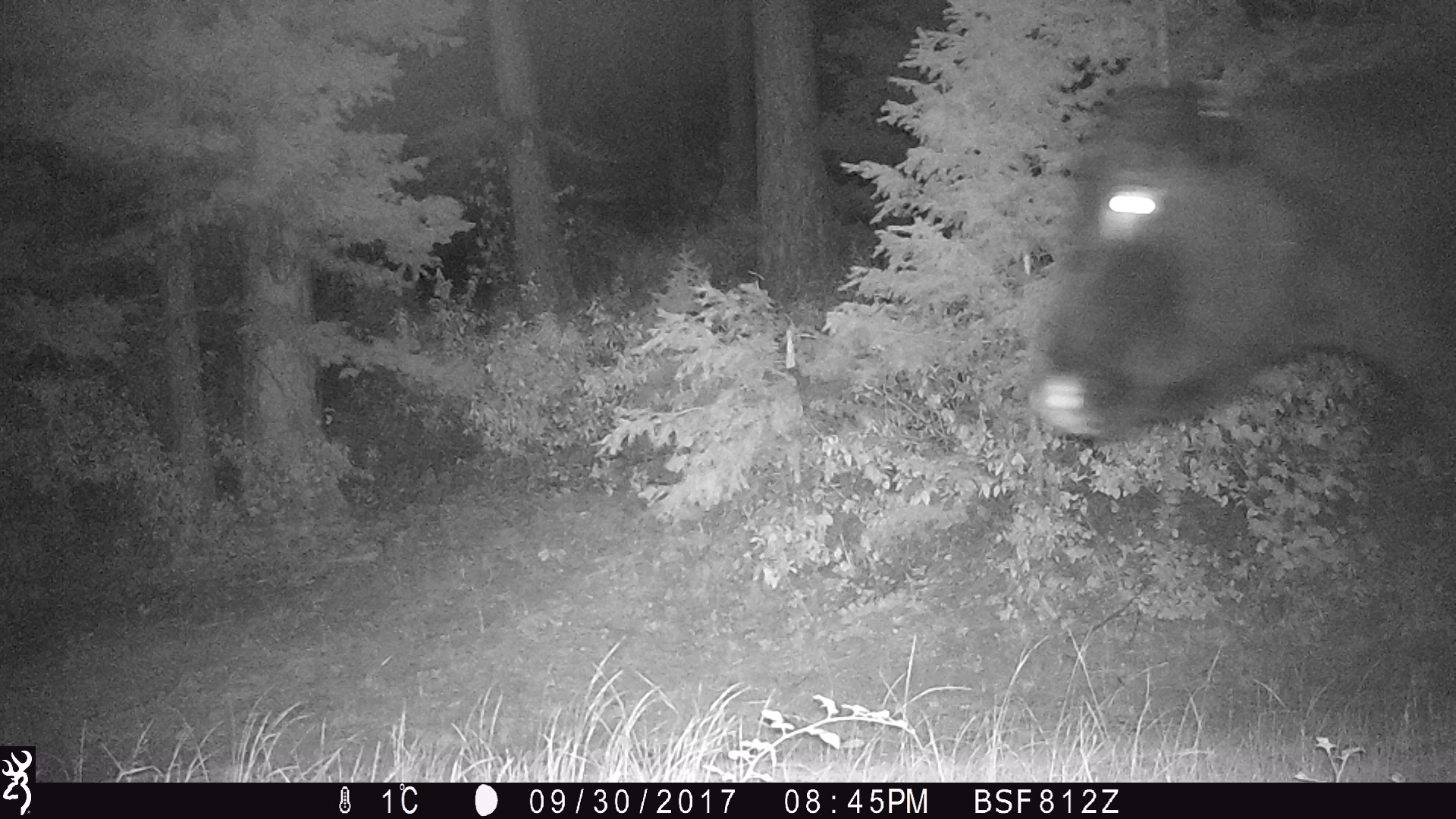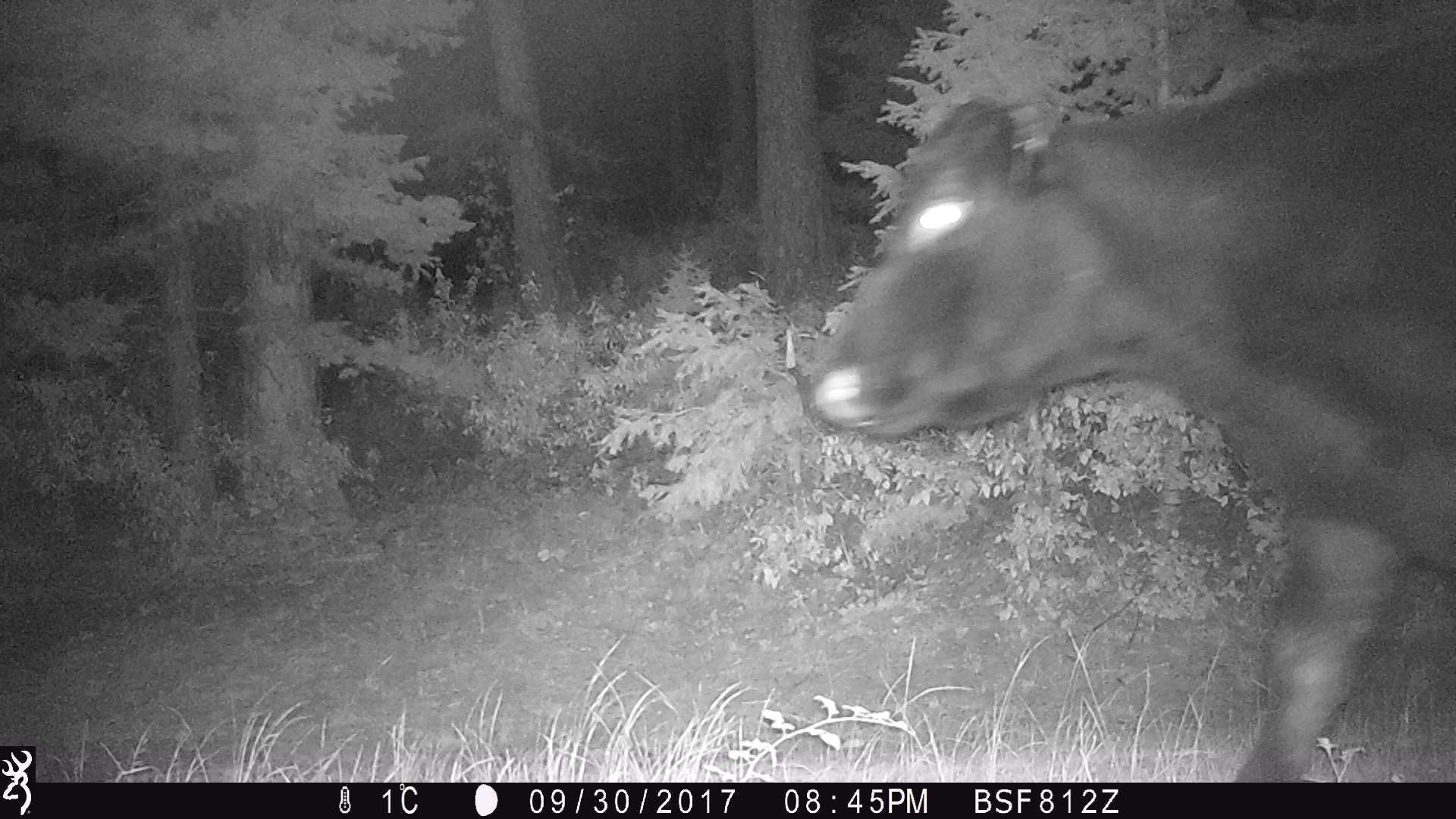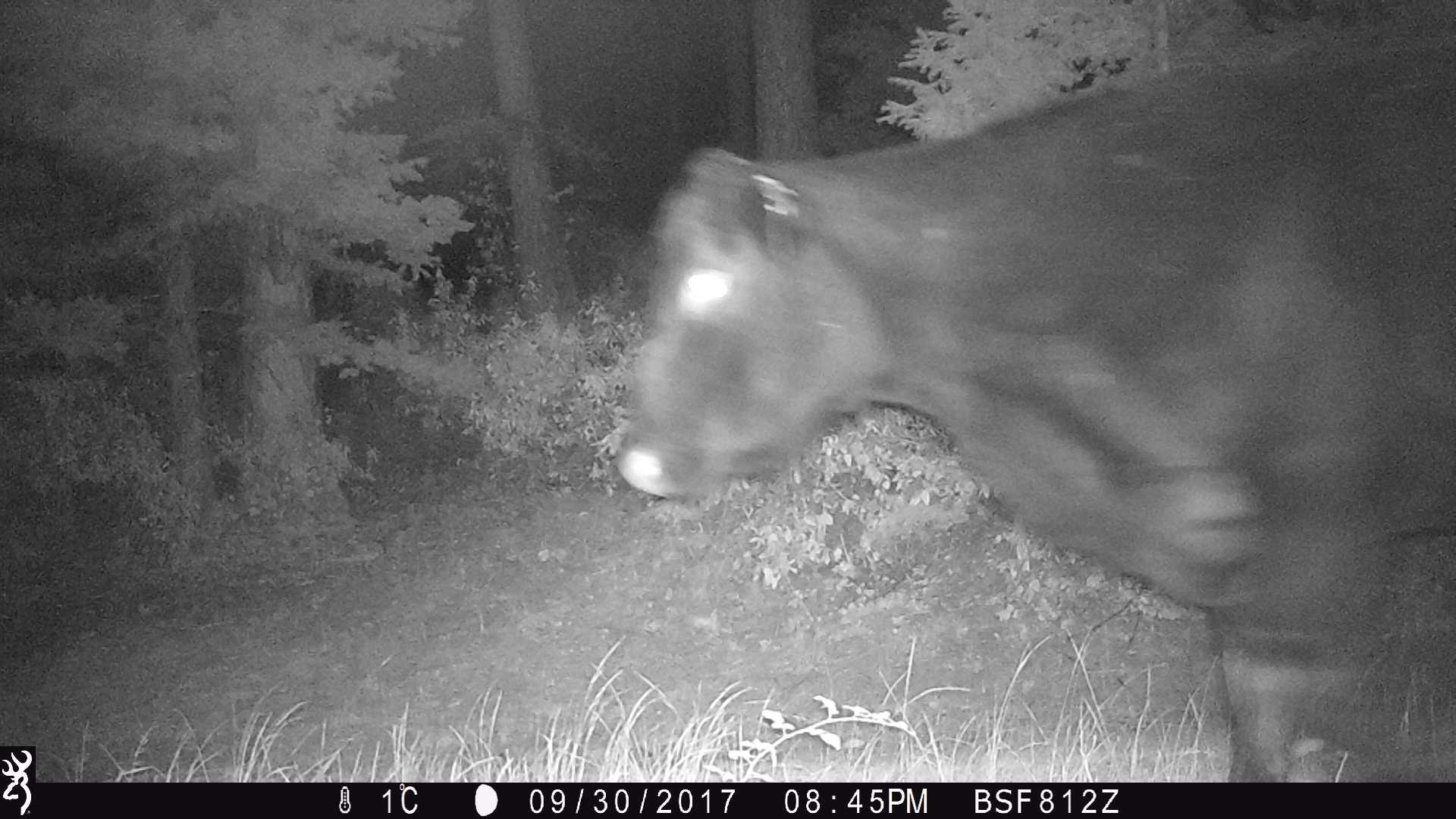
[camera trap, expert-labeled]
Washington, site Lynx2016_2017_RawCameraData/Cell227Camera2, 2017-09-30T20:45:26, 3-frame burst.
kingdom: Animalia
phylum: Chordata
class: Mammalia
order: Artiodactyla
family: Bovidae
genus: Bos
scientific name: Bos taurus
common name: domestic cattle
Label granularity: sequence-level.